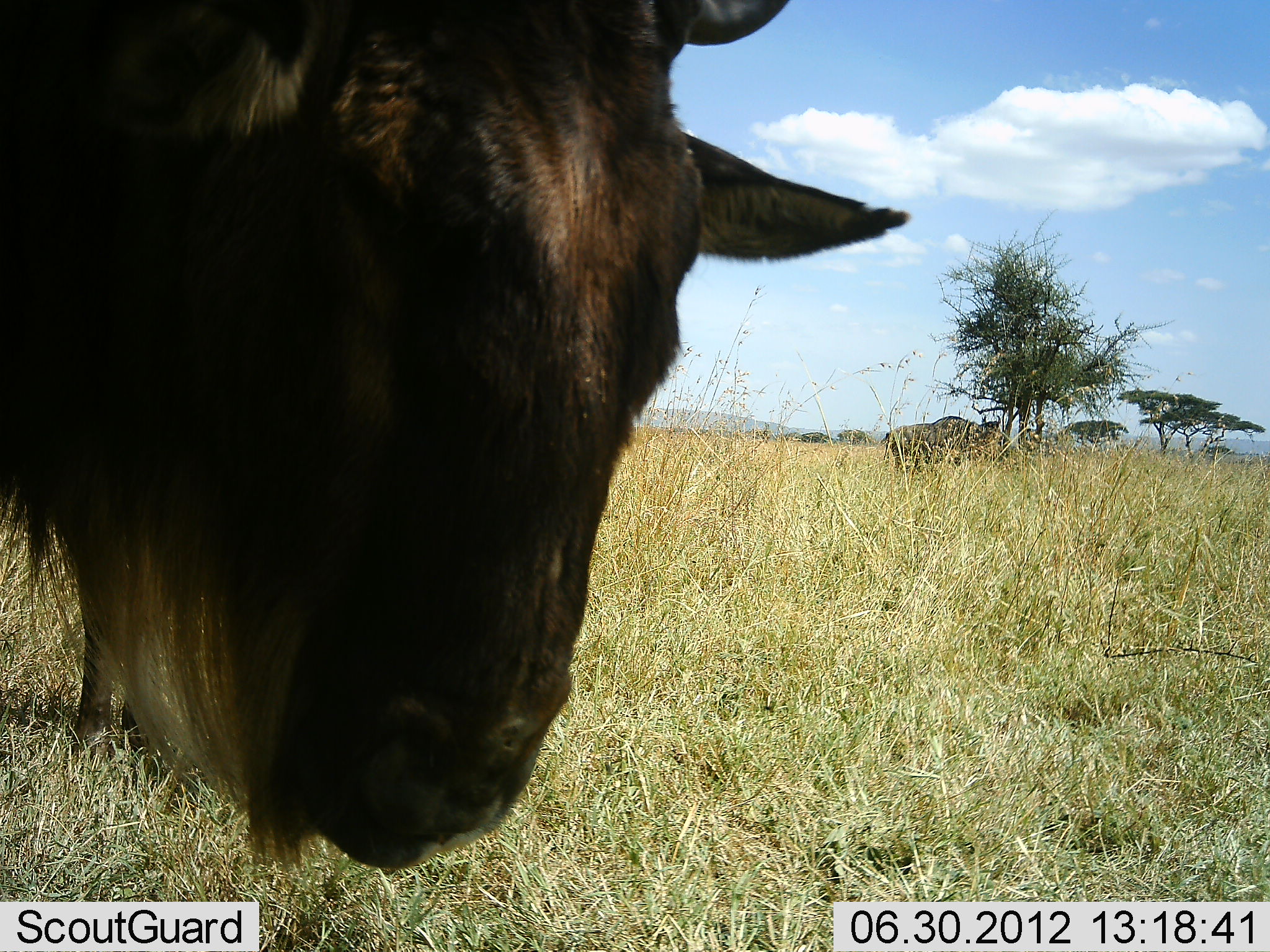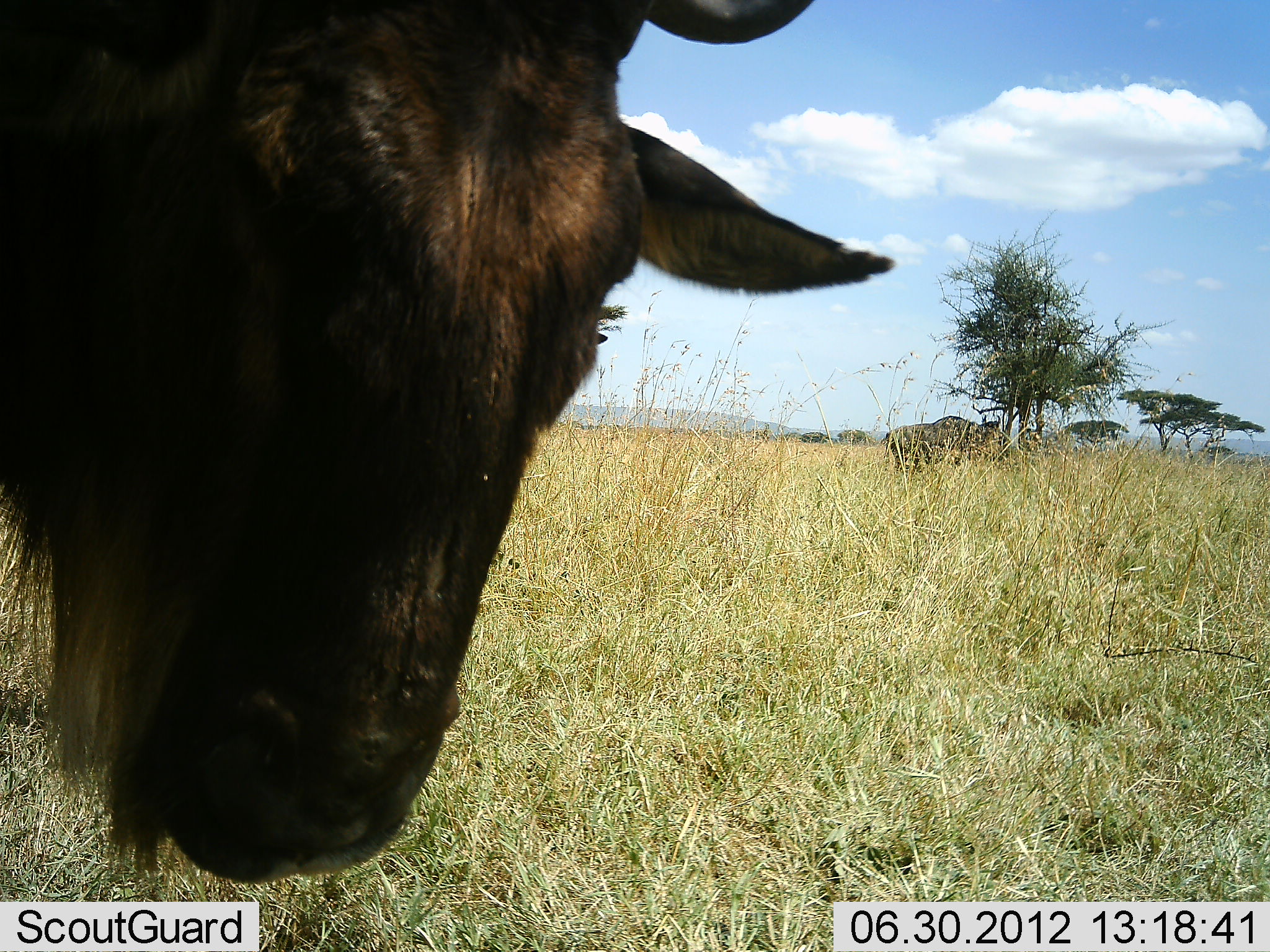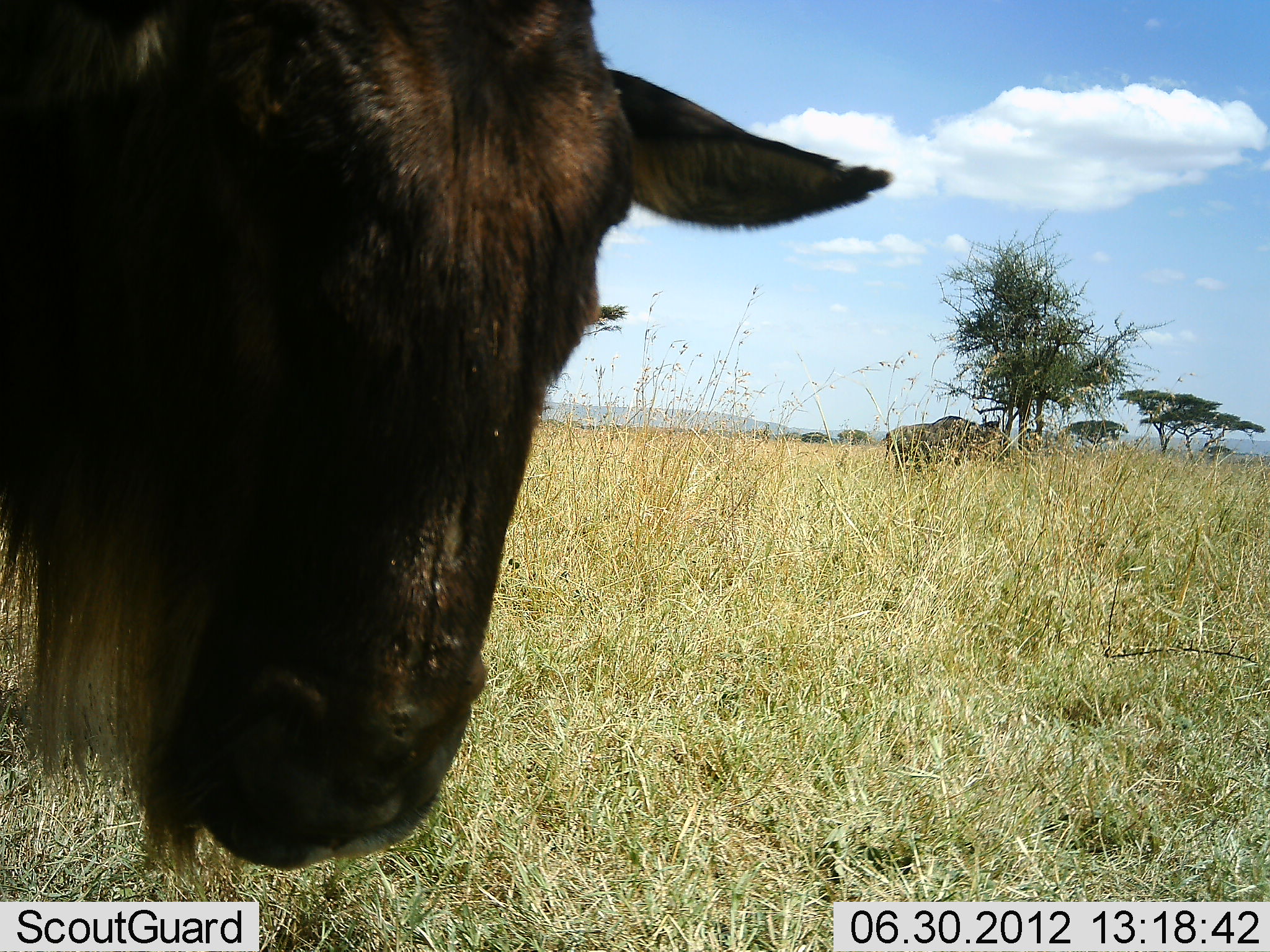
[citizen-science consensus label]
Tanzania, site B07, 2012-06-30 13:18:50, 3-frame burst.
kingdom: Animalia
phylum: Chordata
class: Mammalia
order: Artiodactyla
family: Bovidae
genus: Connochaetes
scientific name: Connochaetes taurinus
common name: blue wildebeest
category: wildebeest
Wildebeest (blue wildebeest) (Connochaetes taurinus), count 1. Behavior (volunteer vote fractions): standing 90%, resting 0%, moving 0%, interacting 20%. Young present (vote fraction): 0%. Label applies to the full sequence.